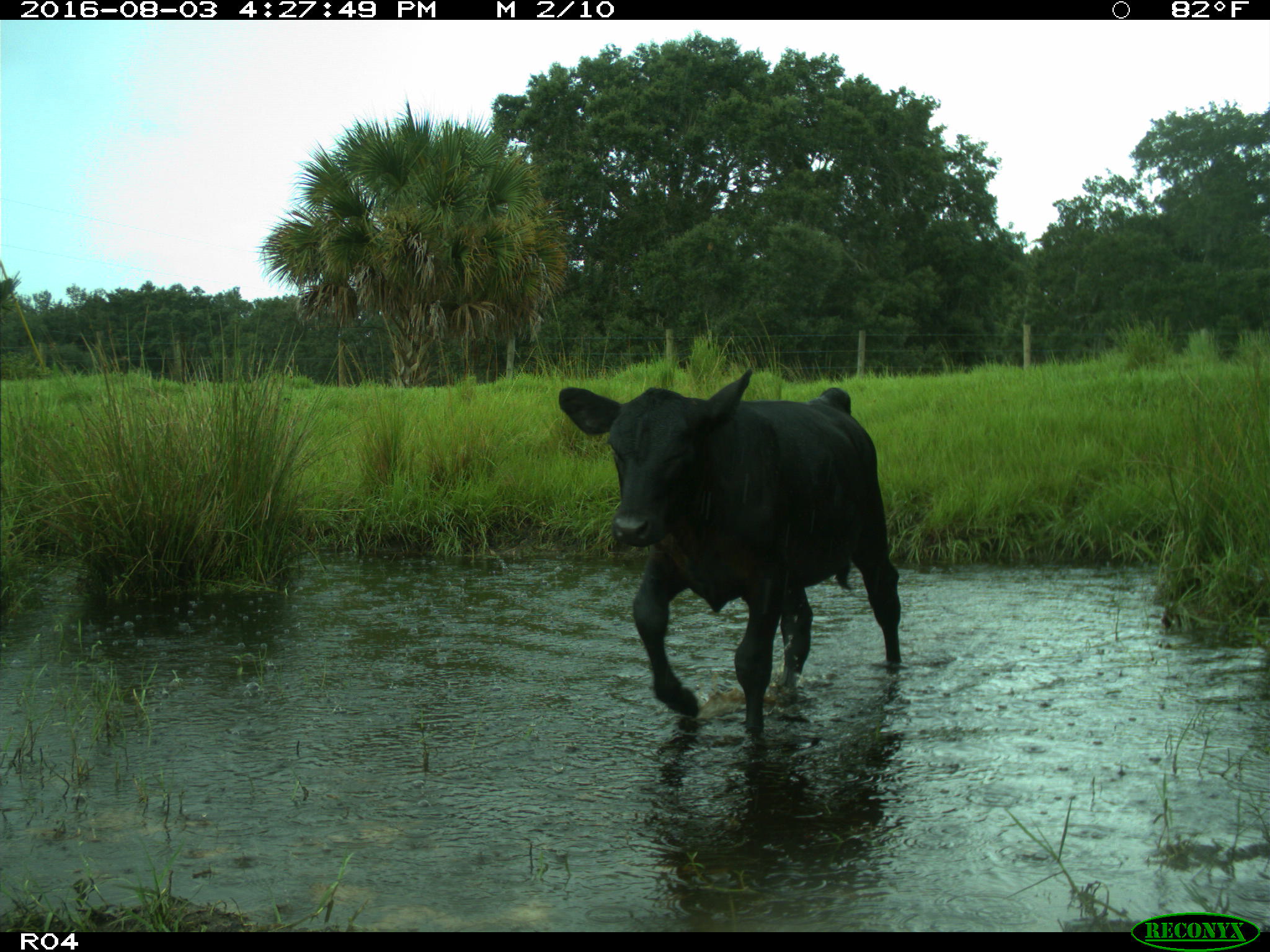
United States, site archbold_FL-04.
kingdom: Animalia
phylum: Chordata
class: Mammalia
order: Artiodactyla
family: Bovidae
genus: Bos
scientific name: Bos taurus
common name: domestic cow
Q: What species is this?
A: Bos taurus (domestic cow).